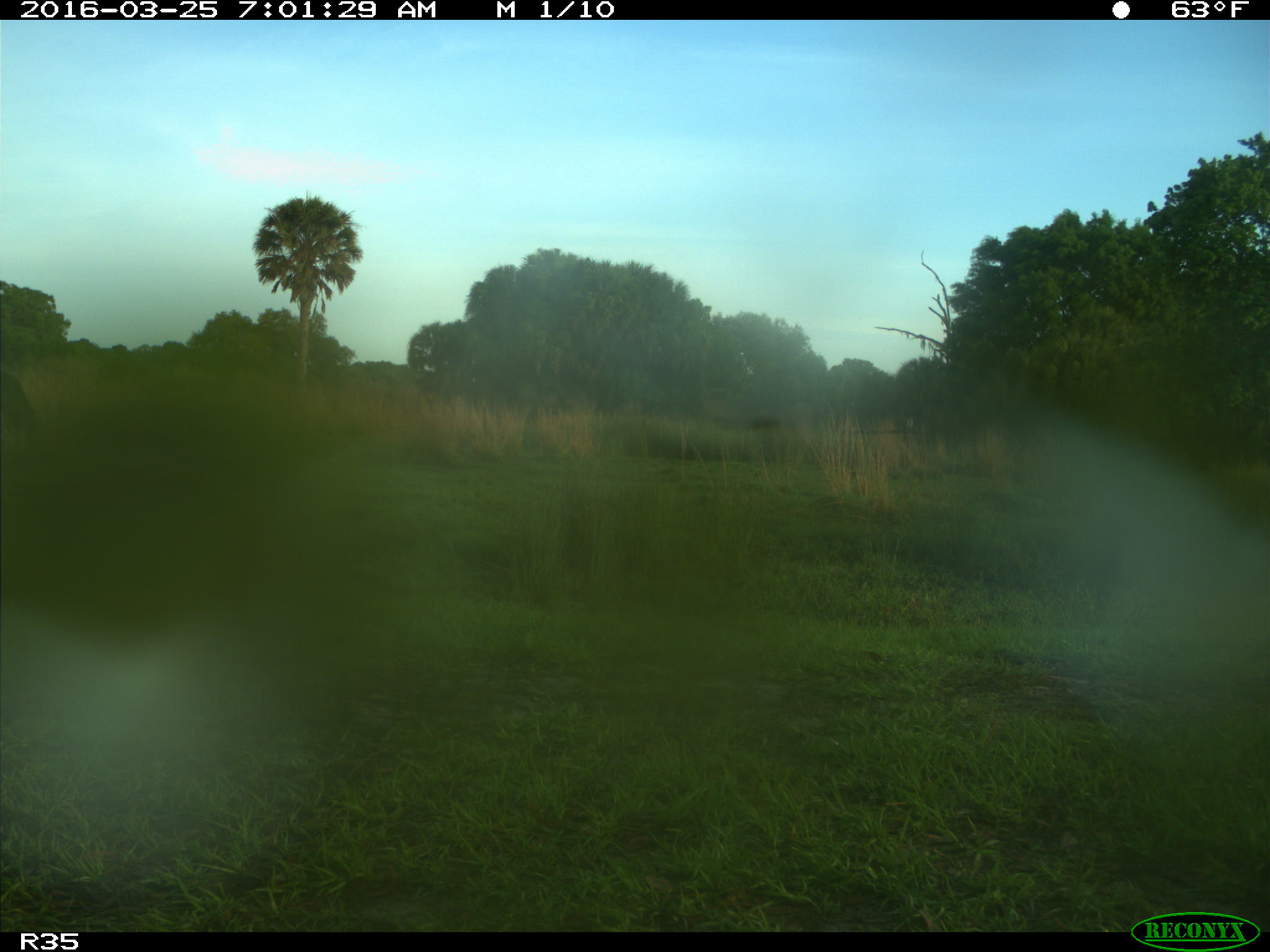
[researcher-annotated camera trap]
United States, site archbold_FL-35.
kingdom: Animalia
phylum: Chordata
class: Mammalia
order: Artiodactyla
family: Bovidae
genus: Bos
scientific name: Bos taurus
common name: domestic cow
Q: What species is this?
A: Bos taurus (domestic cow).